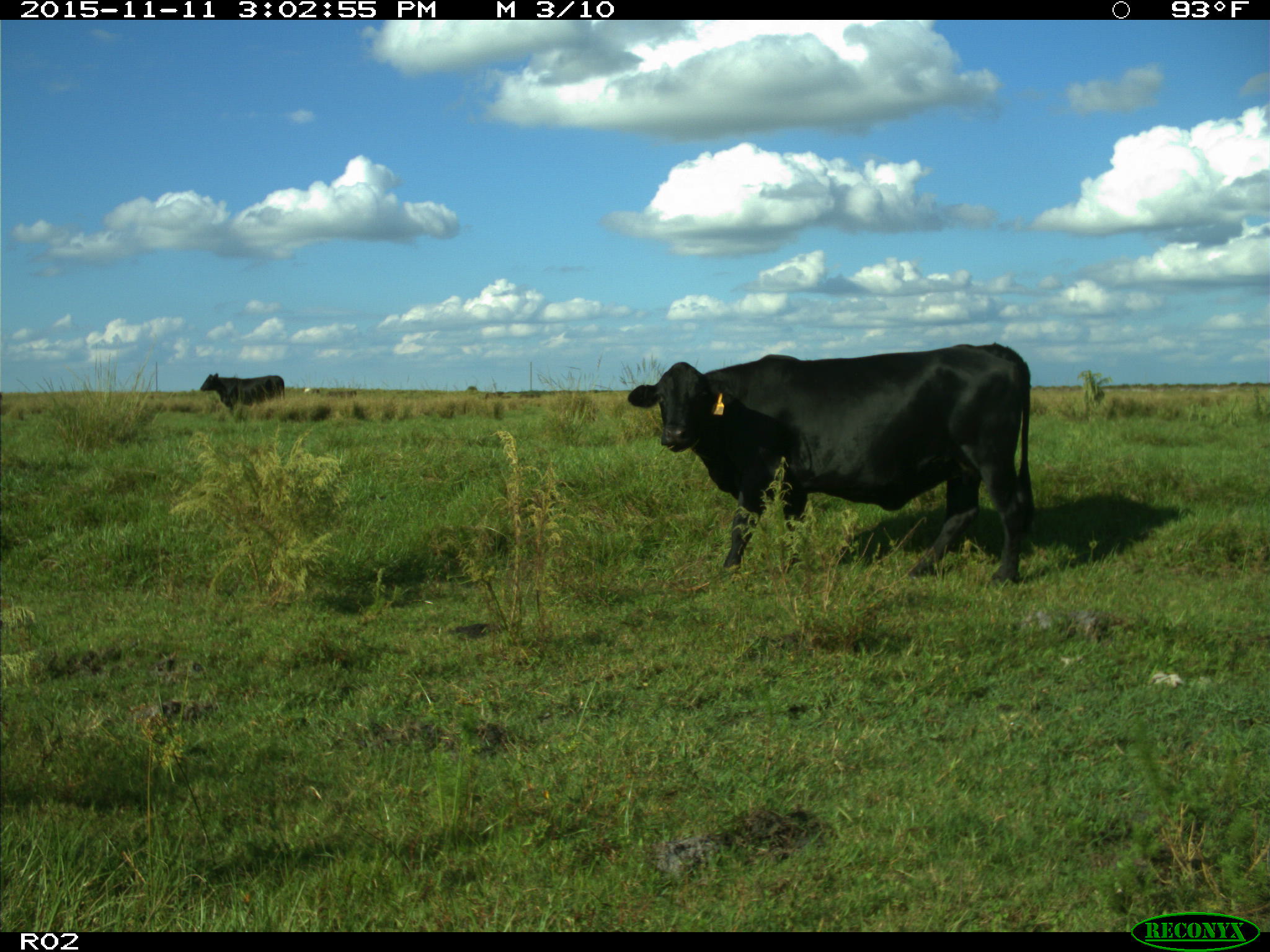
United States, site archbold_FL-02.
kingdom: Animalia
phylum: Chordata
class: Mammalia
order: Artiodactyla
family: Bovidae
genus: Bos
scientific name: Bos taurus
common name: domestic cow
Bos taurus (domestic cow).